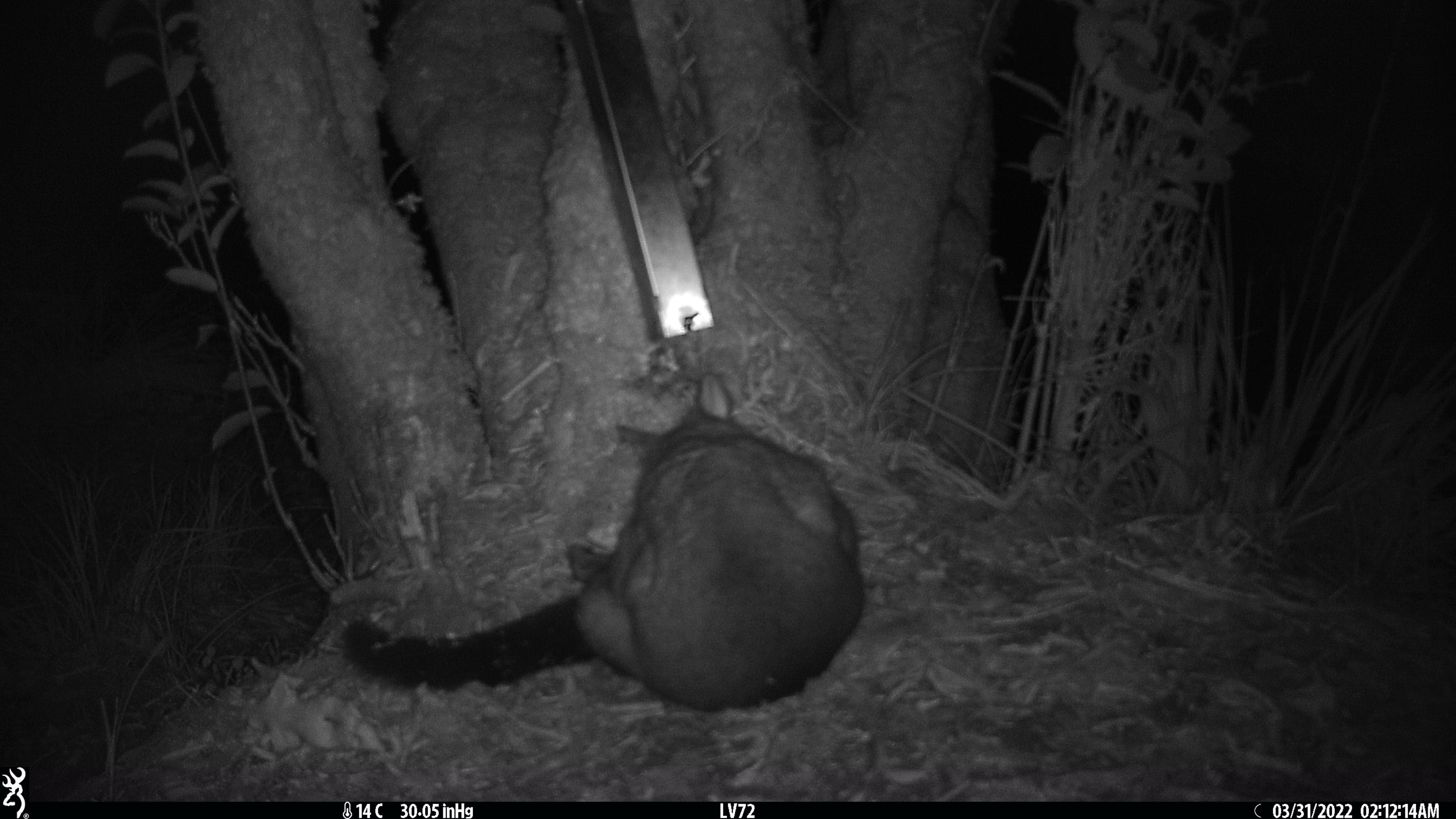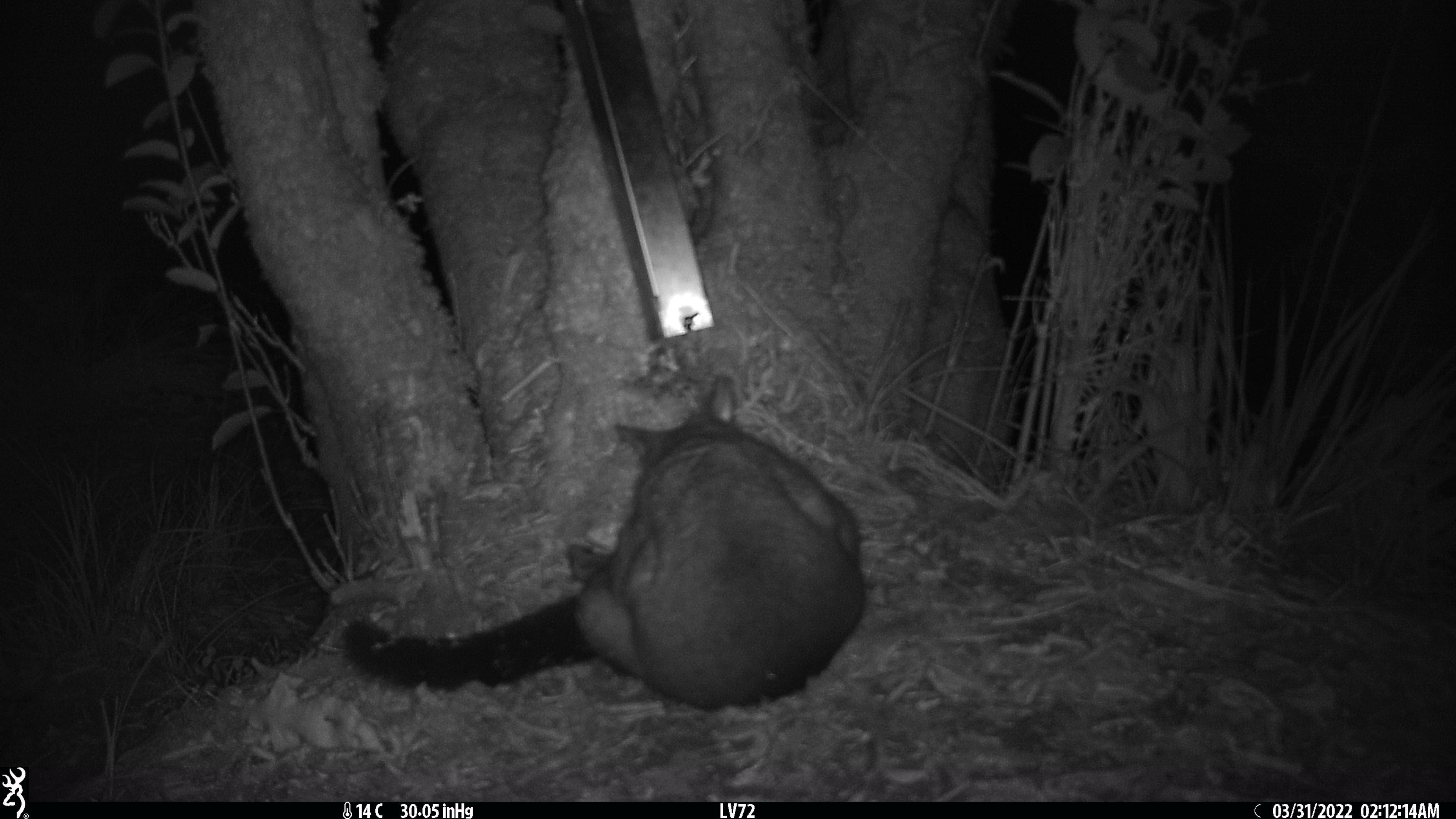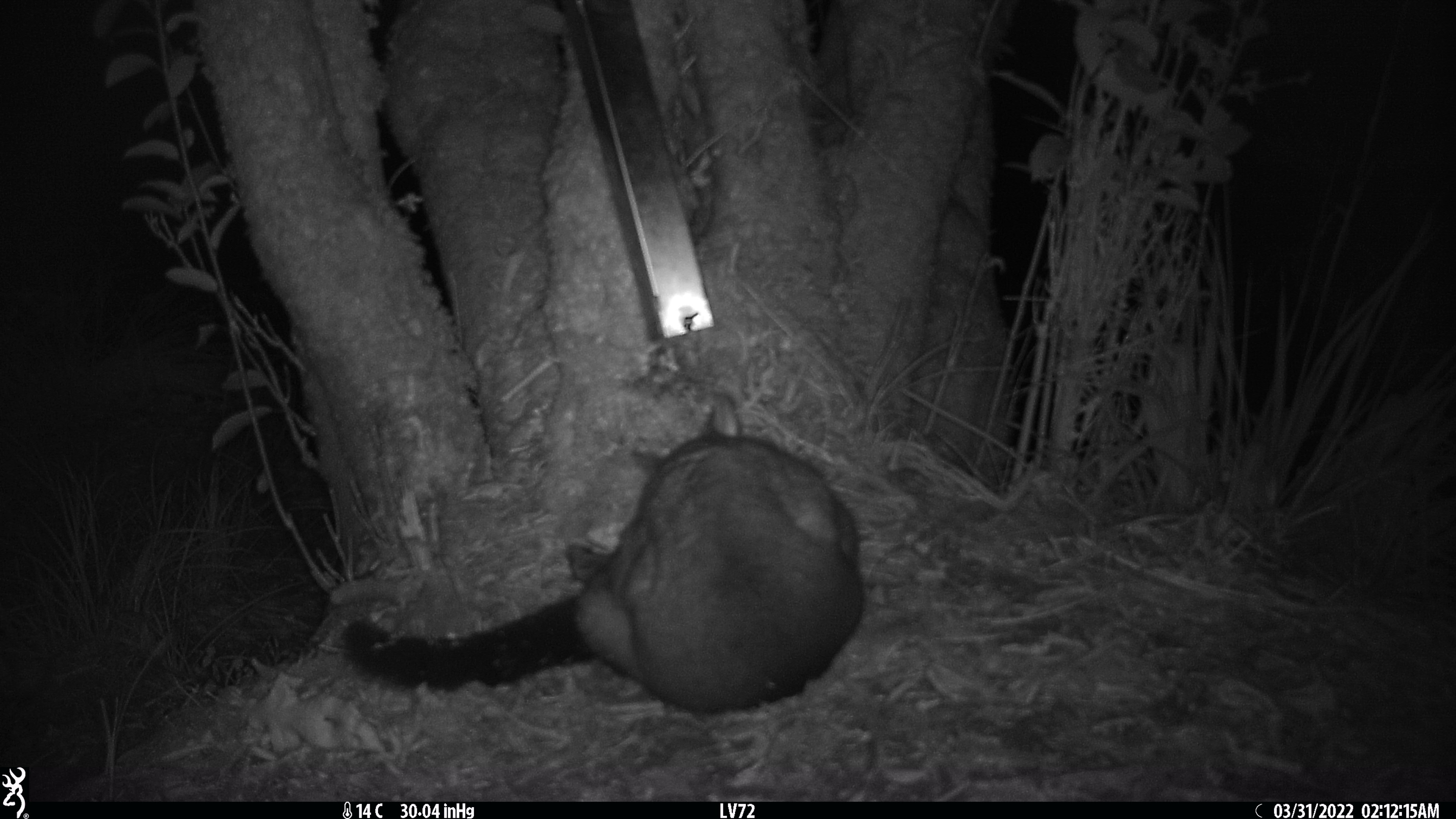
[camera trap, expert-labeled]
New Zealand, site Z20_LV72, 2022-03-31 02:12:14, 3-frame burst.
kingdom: Animalia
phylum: Chordata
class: Mammalia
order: Diprotodontia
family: Phalangeridae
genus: Trichosurus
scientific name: Trichosurus vulpecula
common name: common brushtail possum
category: possum